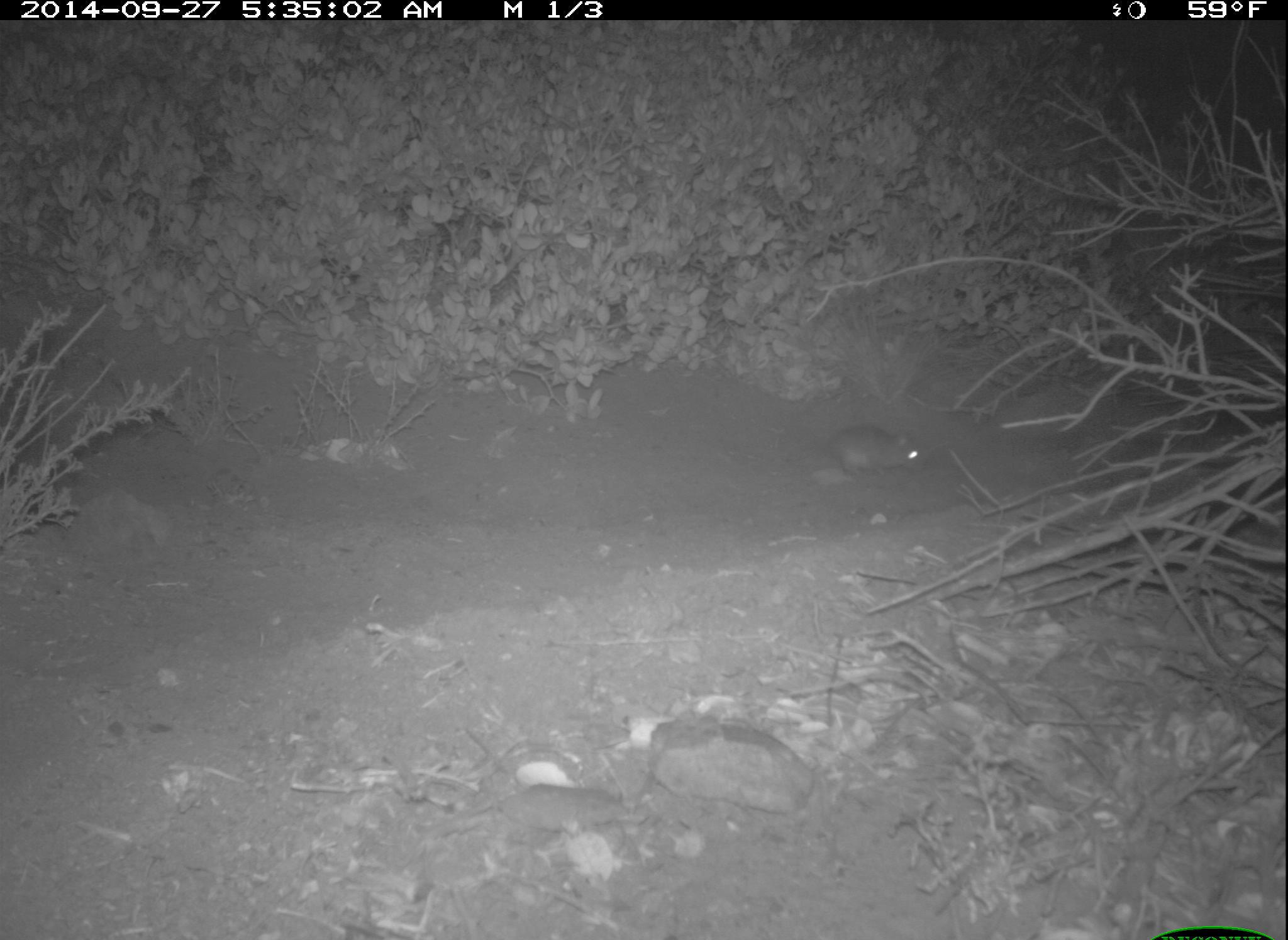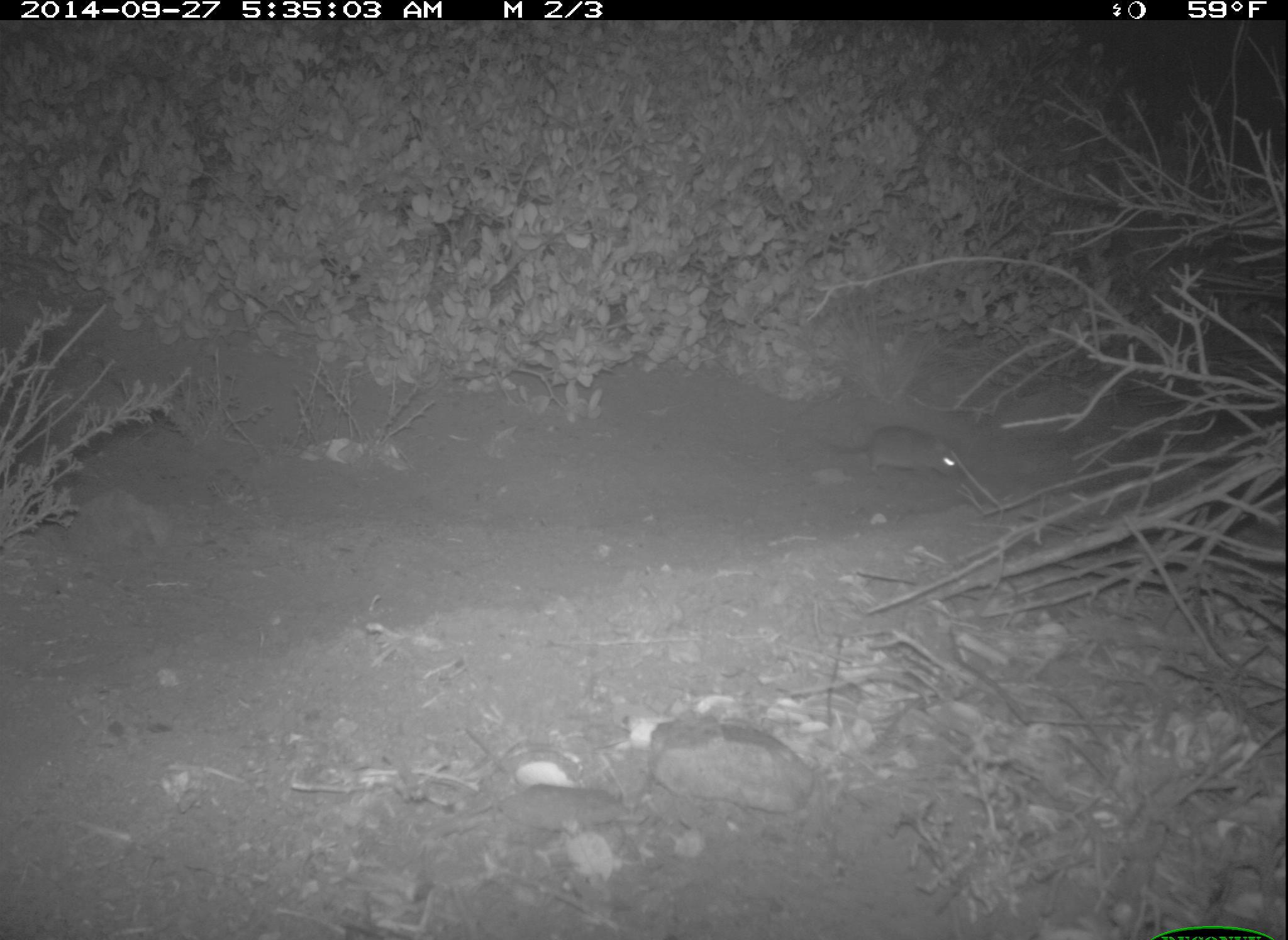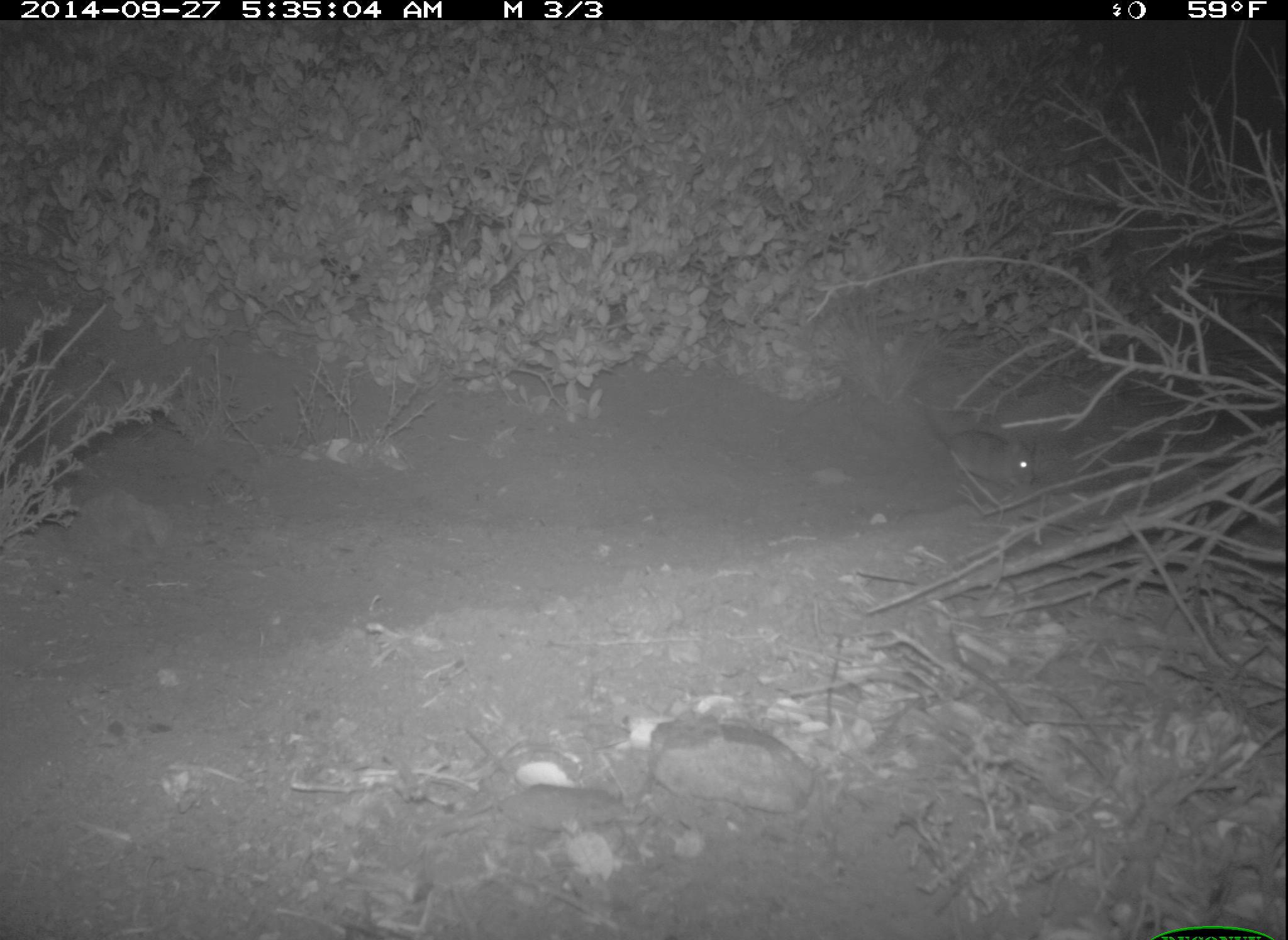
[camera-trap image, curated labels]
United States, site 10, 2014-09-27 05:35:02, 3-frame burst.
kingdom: Animalia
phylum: Chordata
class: Mammalia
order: Rodentia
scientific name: Rodentia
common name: rodent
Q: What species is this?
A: Rodent (Rodentia).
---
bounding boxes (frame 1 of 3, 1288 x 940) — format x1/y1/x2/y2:
rodent: 779/422/930/486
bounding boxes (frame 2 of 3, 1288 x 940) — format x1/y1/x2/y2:
rodent: 808/423/958/478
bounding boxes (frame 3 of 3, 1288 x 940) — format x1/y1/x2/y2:
rodent: 912/402/1037/491